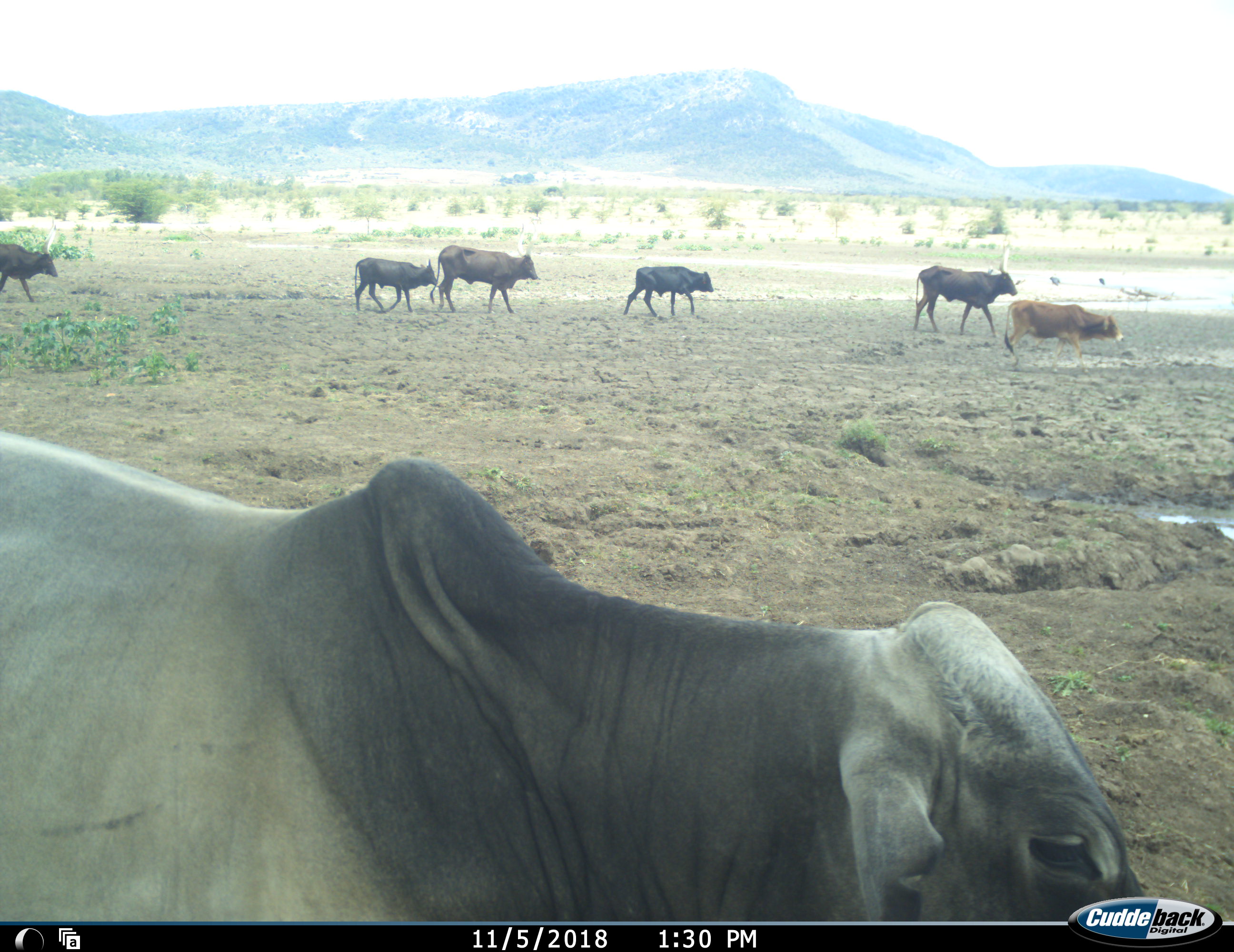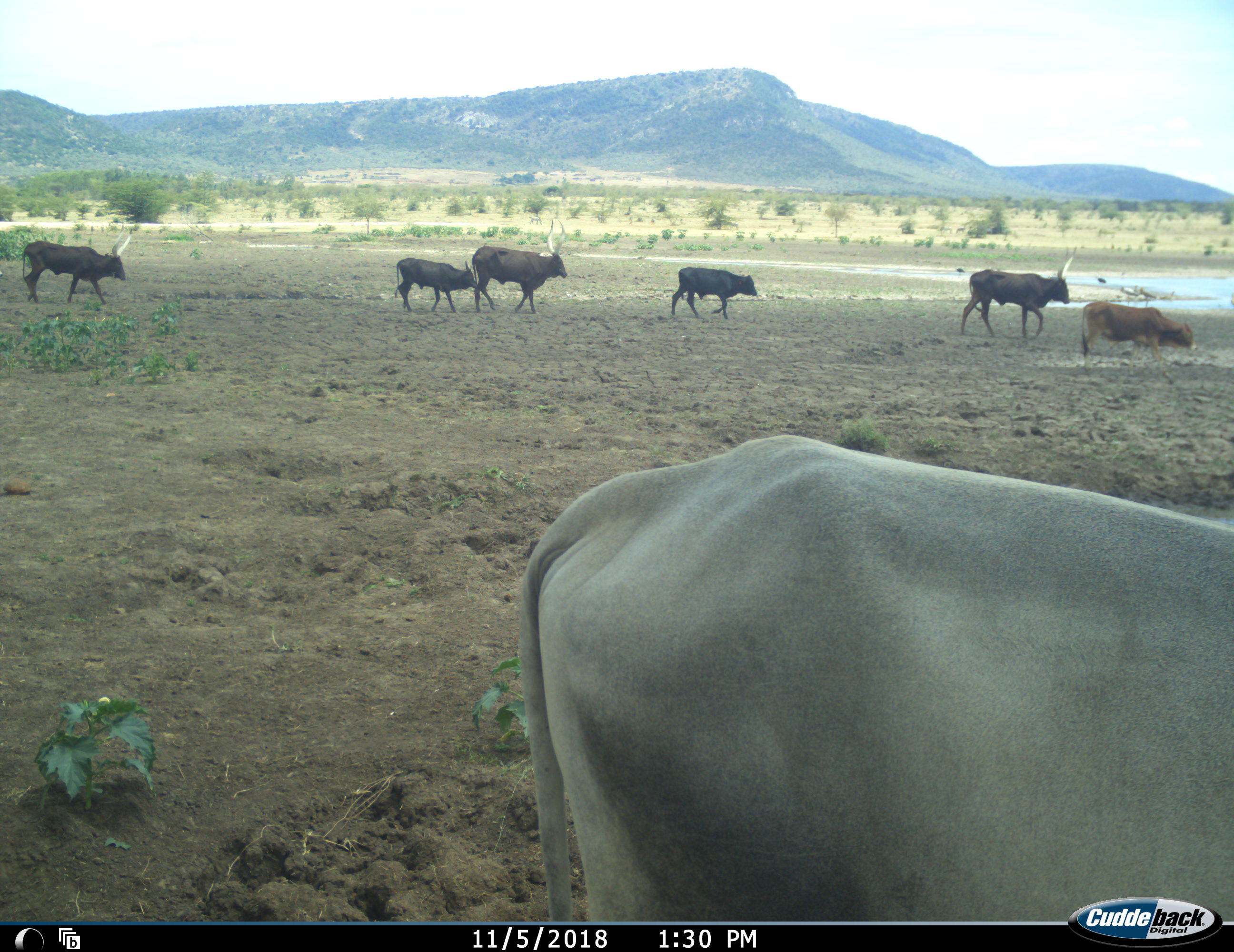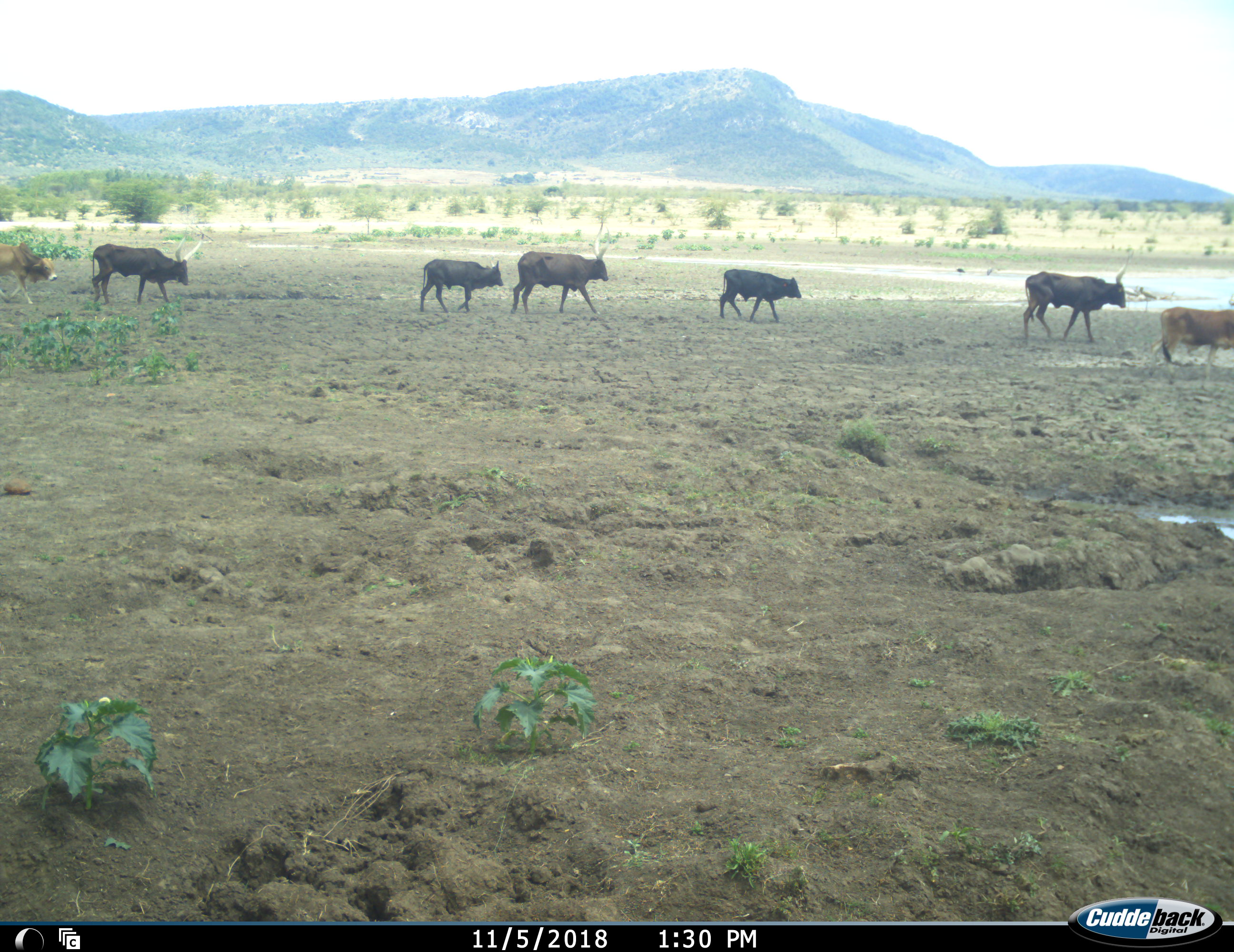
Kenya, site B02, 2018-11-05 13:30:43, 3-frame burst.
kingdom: Animalia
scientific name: Animalia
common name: animal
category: domesticanimal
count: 8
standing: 0%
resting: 0%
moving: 100%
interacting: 0%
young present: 44%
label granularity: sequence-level